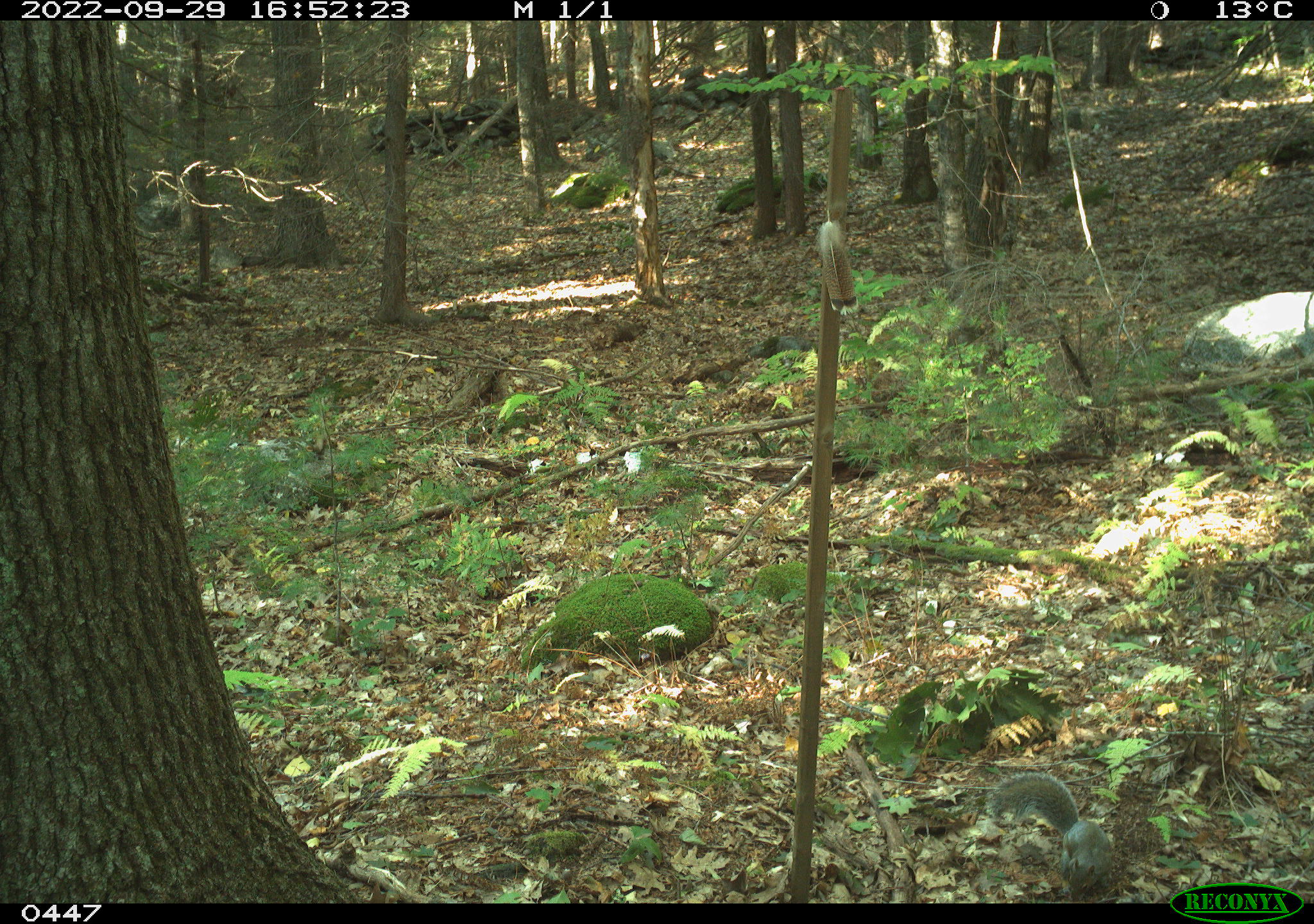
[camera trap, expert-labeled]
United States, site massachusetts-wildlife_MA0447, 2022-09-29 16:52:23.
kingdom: Animalia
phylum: Chordata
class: Mammalia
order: Rodentia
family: Sciuridae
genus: Sciurus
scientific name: Sciurus carolinensis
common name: gray squirrel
Gray squirrel (Sciurus carolinensis).